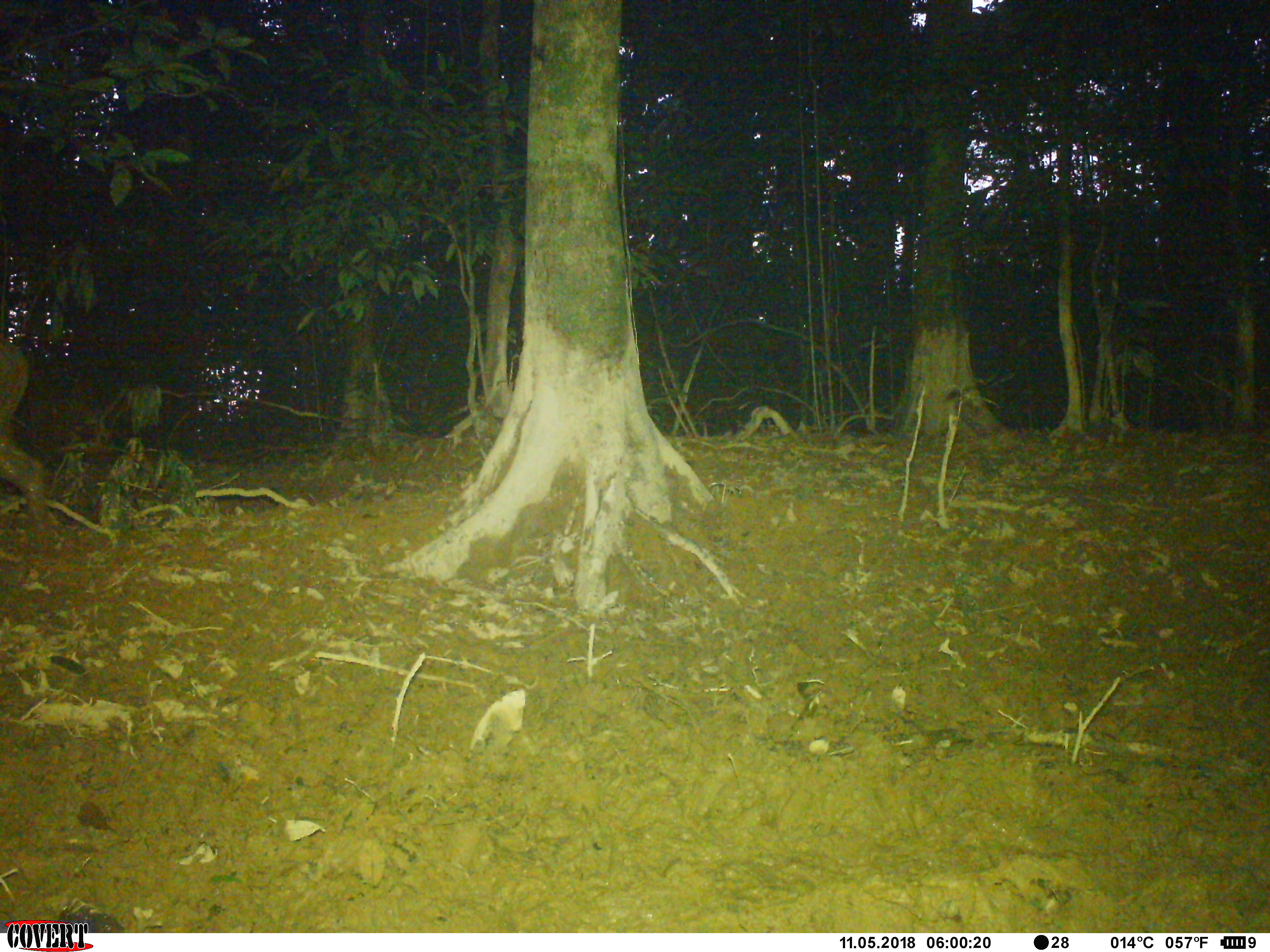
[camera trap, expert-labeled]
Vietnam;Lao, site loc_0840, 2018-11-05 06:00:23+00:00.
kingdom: Animalia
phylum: Chordata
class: Mammalia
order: Artiodactyla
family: Suidae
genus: Sus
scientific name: Sus scrofa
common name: eurasian wild pig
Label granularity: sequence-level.